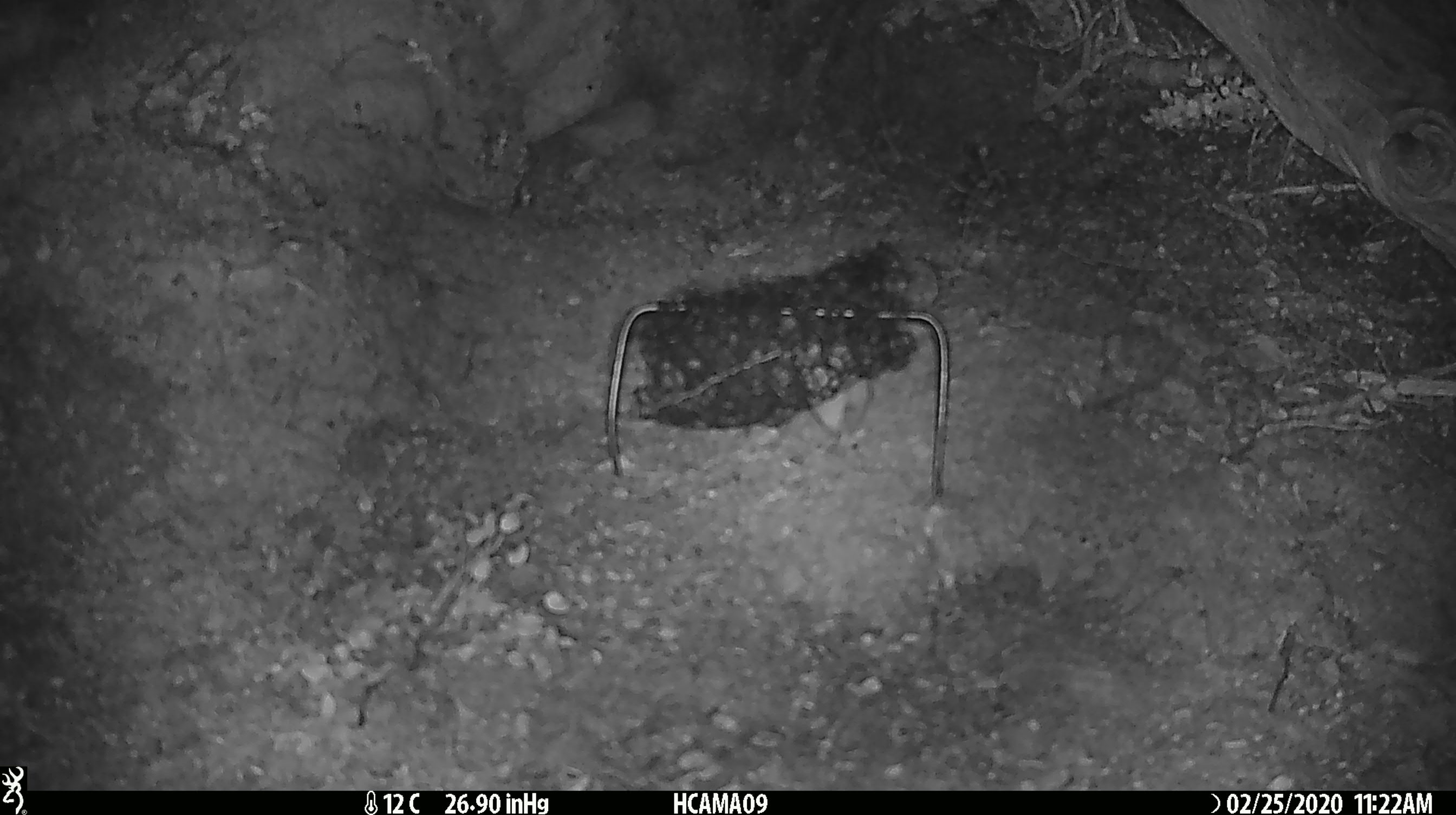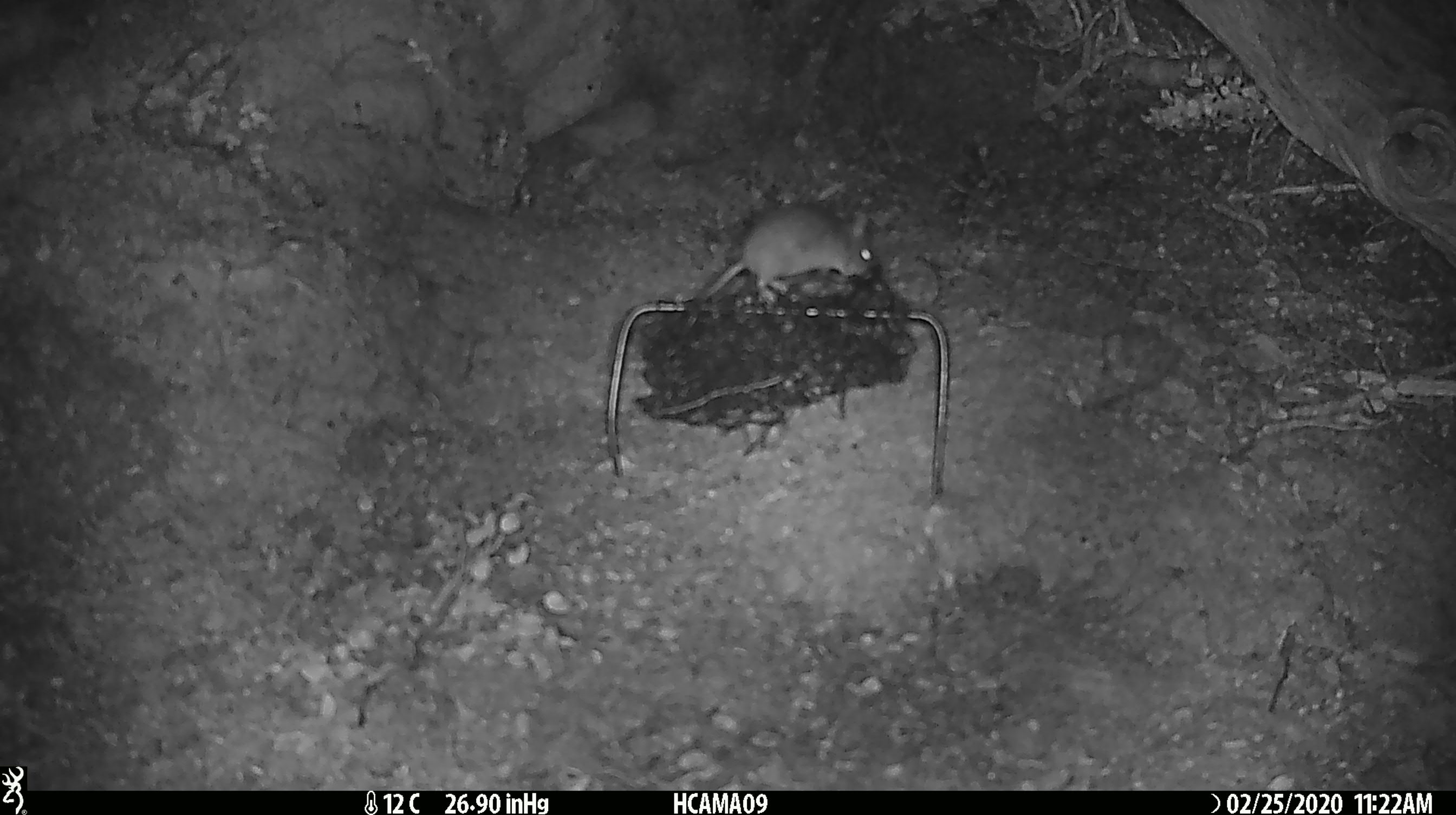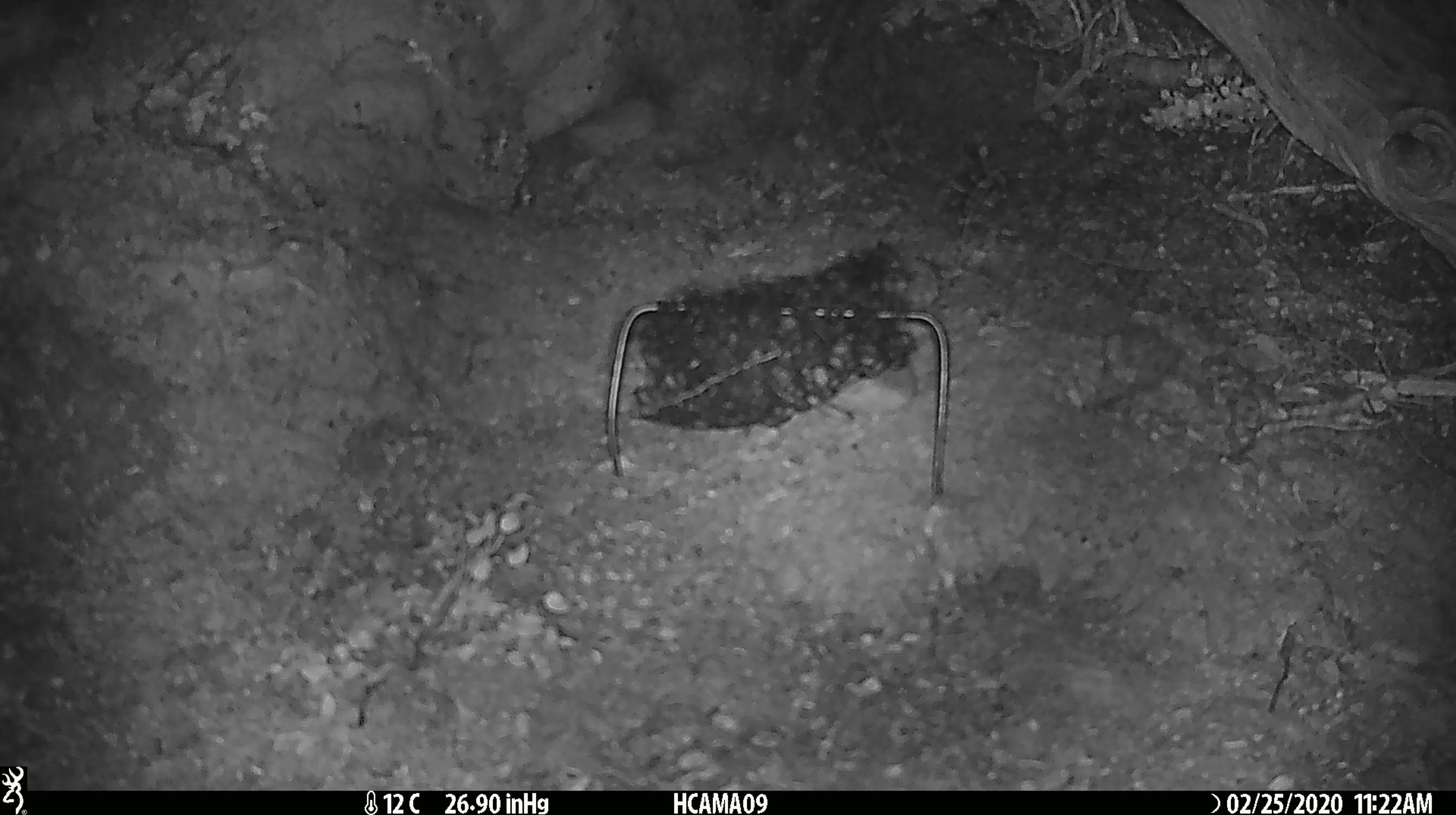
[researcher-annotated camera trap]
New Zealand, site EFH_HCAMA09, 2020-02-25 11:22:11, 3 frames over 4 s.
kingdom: Animalia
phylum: Chordata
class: Mammalia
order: Rodentia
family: Muridae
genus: Mus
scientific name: Mus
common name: mouse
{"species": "mouse (Mus)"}